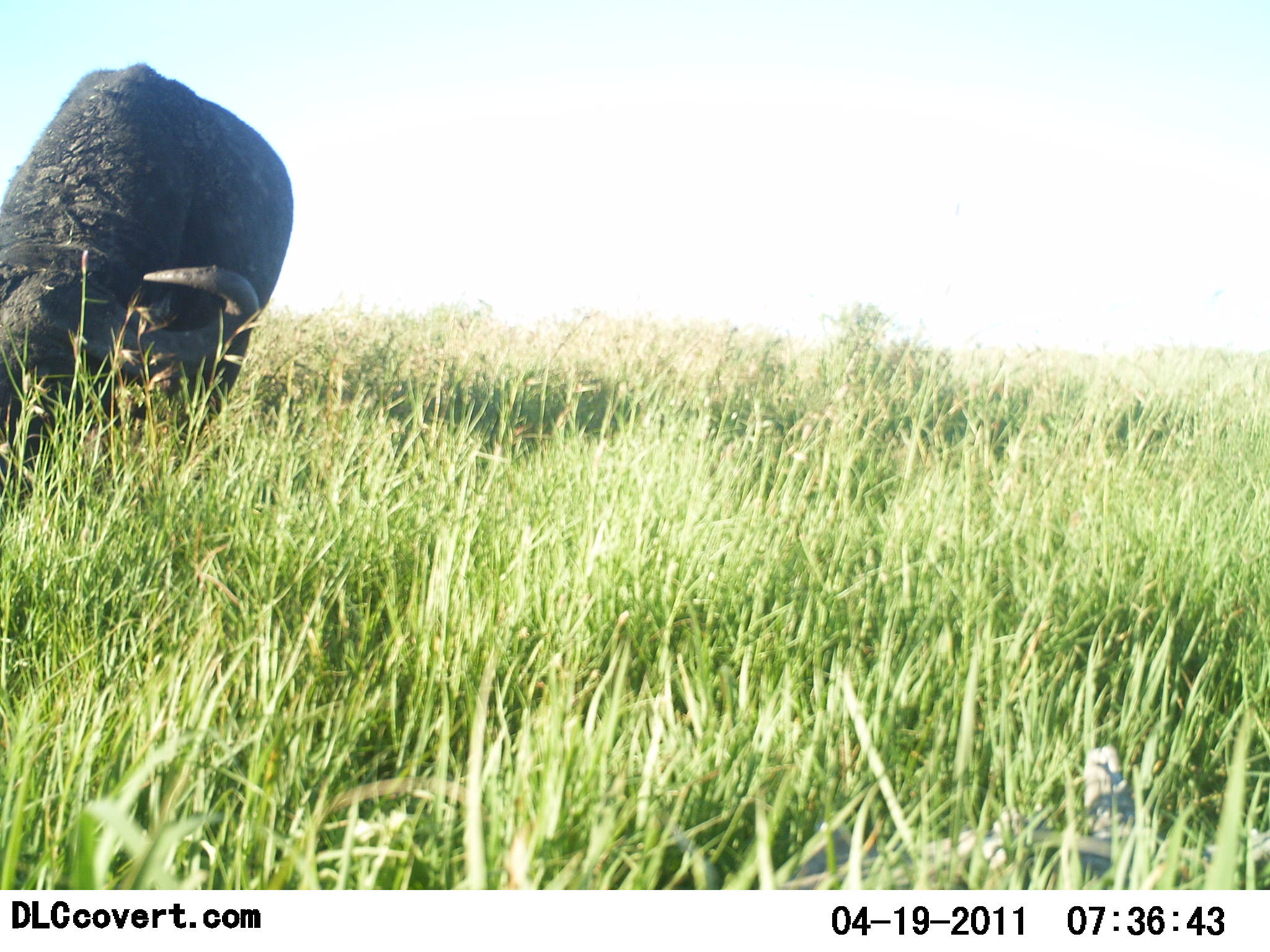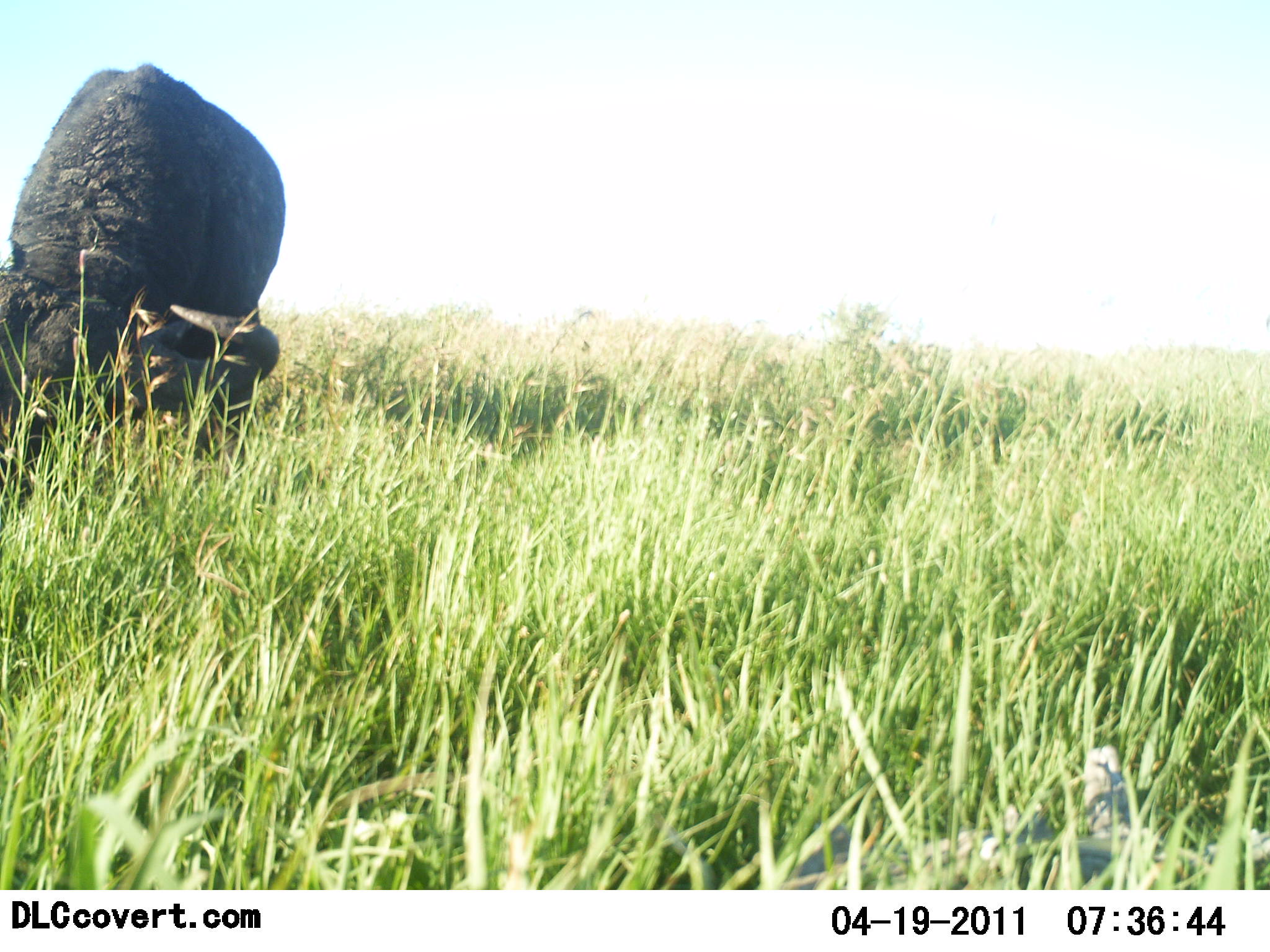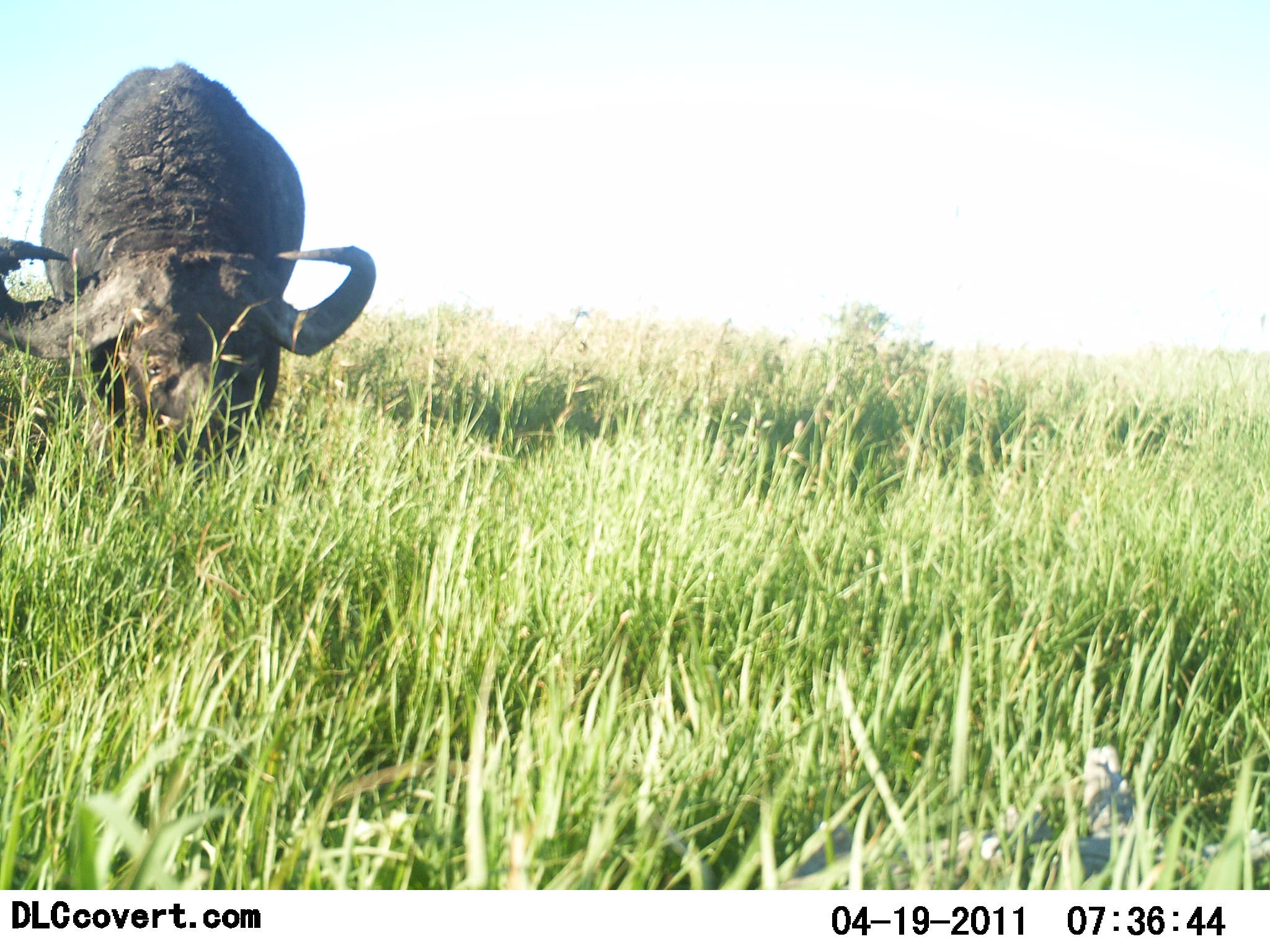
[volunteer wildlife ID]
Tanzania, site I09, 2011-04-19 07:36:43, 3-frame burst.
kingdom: Animalia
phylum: Chordata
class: Mammalia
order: Artiodactyla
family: Bovidae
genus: Syncerus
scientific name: Syncerus caffer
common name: cape buffalo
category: buffalo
Buffalo (cape buffalo) (Syncerus caffer), count 1. Behavior (volunteer vote fractions): standing 17%, resting 0%, moving 0%, interacting 0%. Young present (vote fraction): 0%. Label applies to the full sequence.